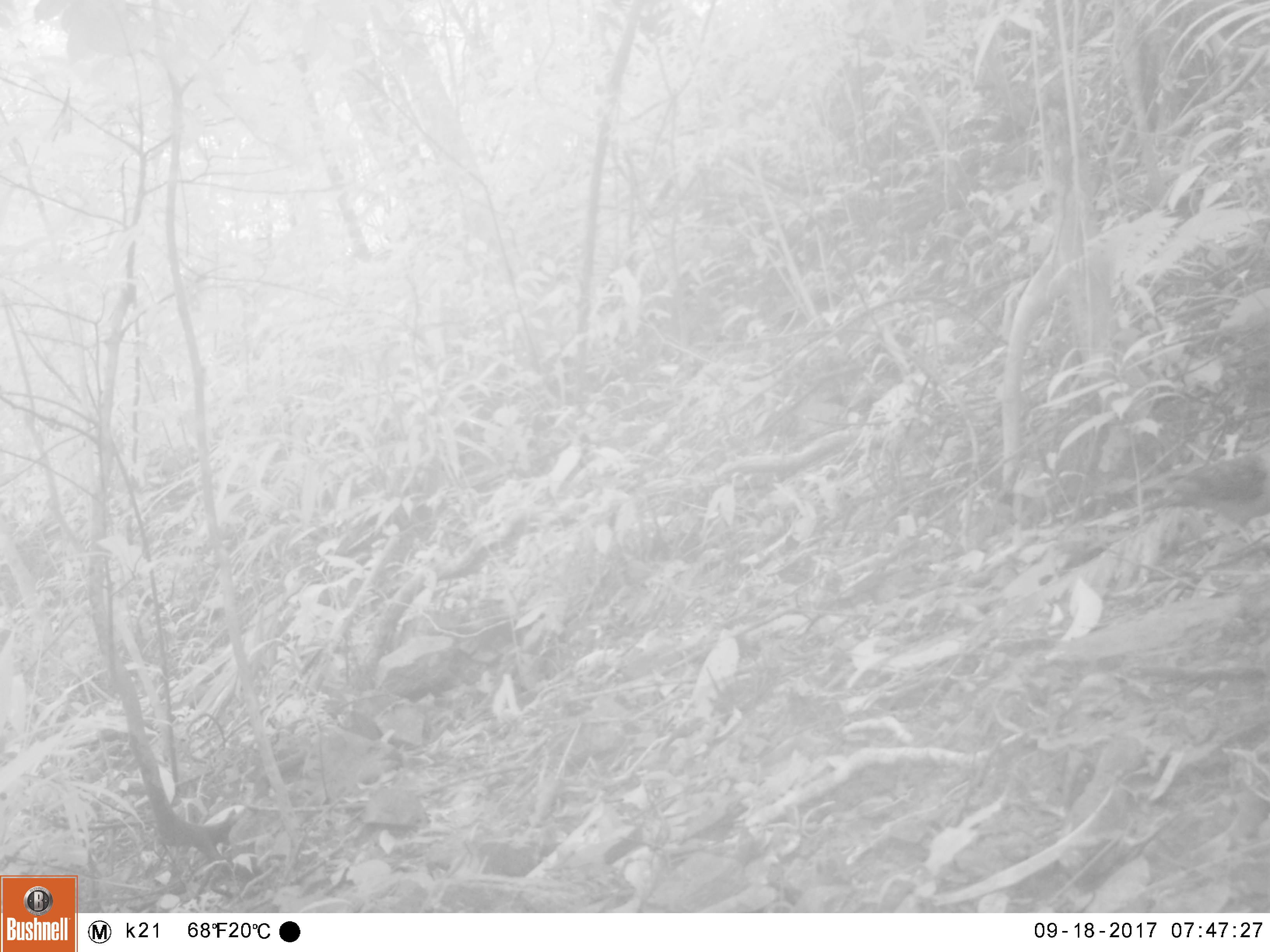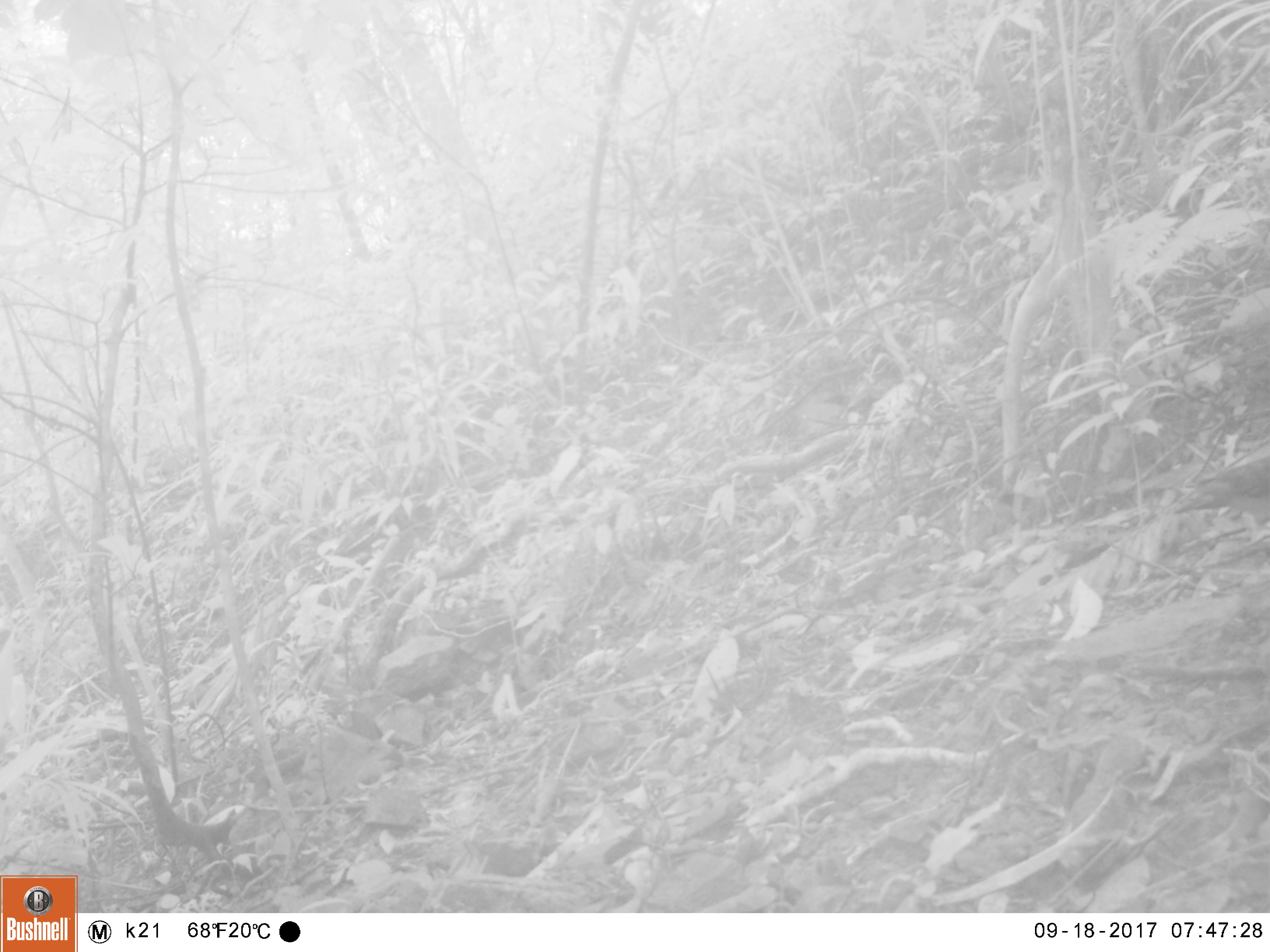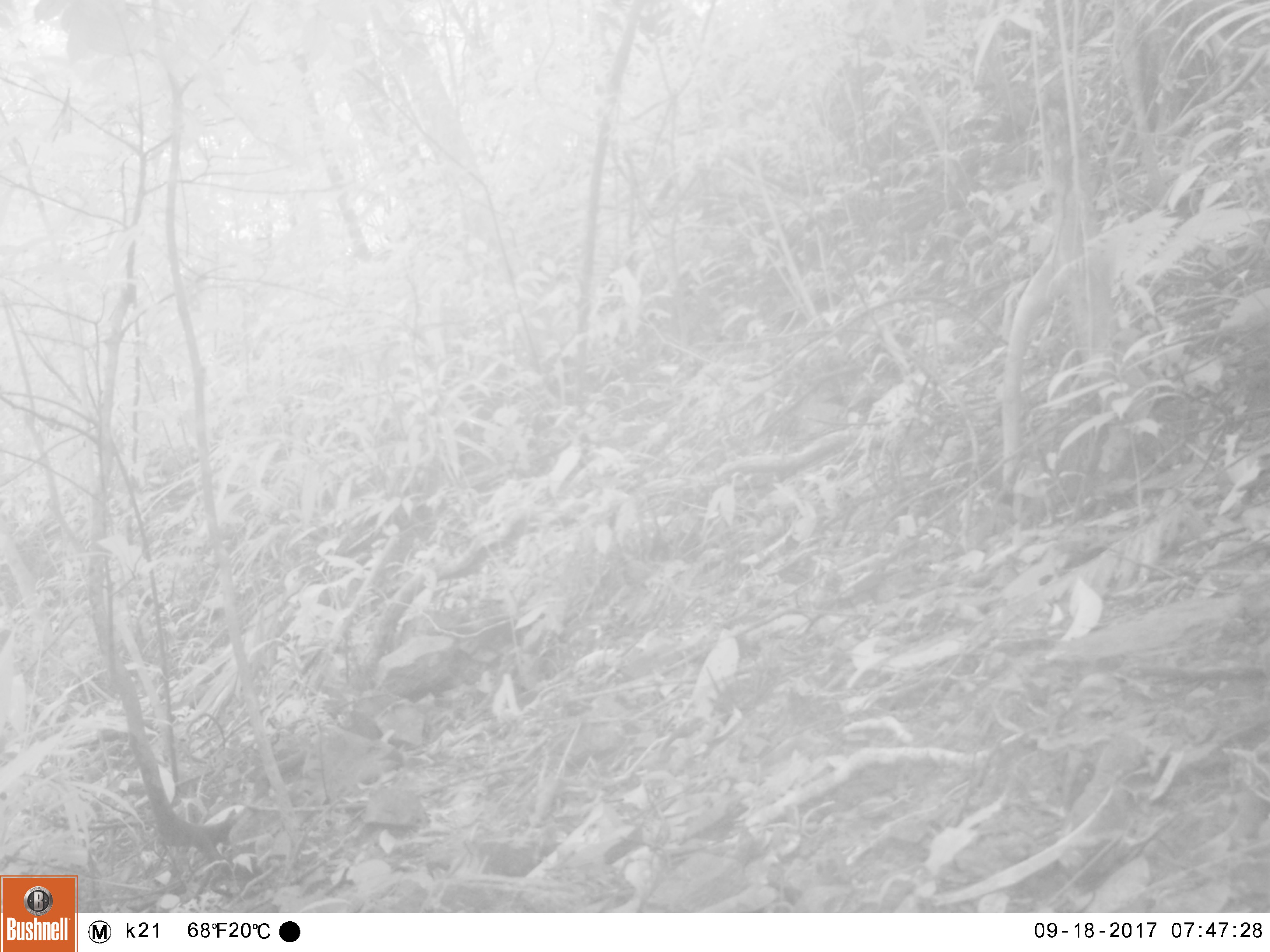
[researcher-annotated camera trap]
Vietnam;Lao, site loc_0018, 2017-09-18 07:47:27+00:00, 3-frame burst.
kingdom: Animalia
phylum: Chordata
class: Aves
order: Columbiformes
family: Columbidae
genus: Chalcophaps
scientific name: Chalcophaps indica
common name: emerald dove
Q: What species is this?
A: Emerald dove (Chalcophaps indica).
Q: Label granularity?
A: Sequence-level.